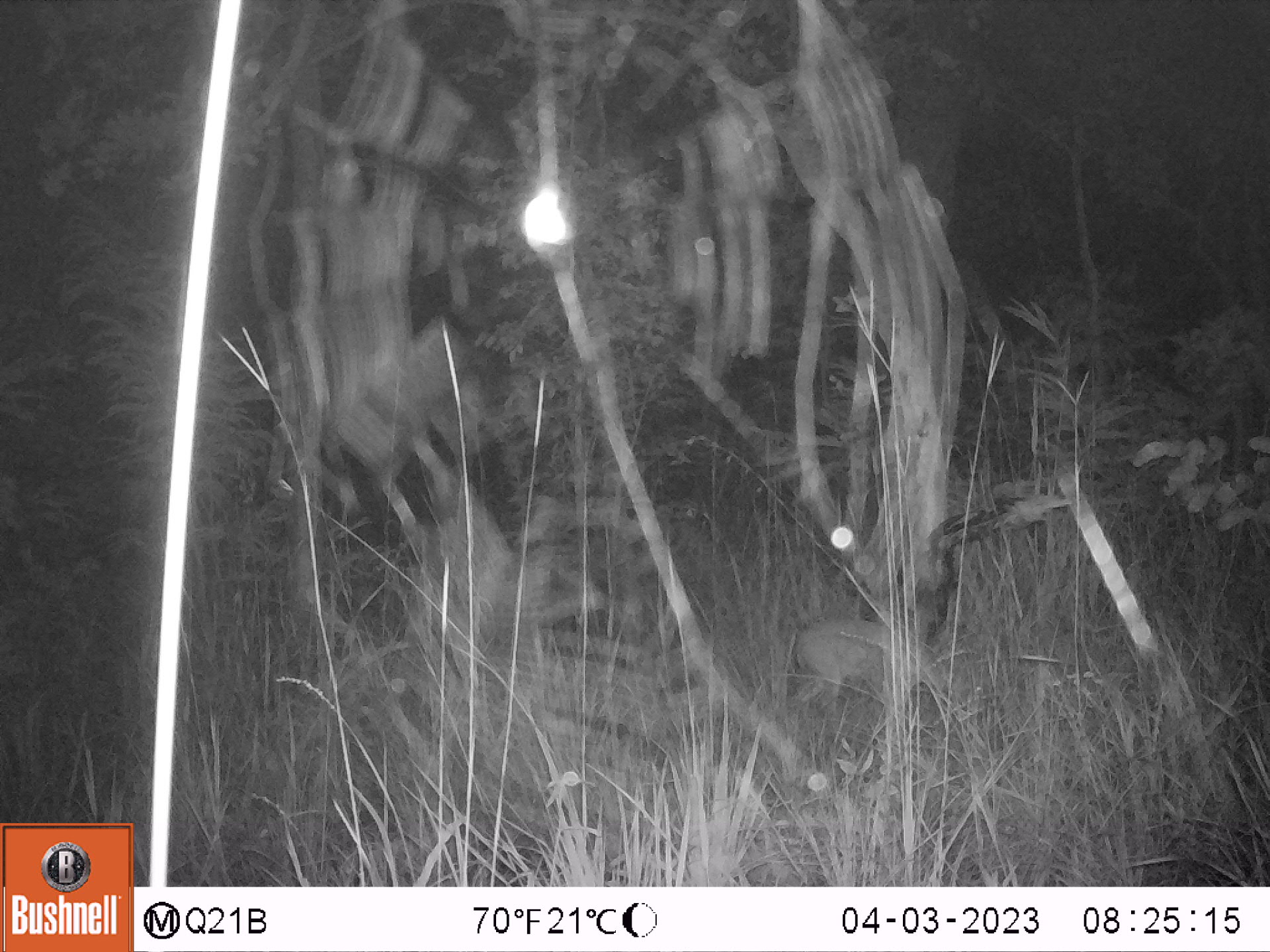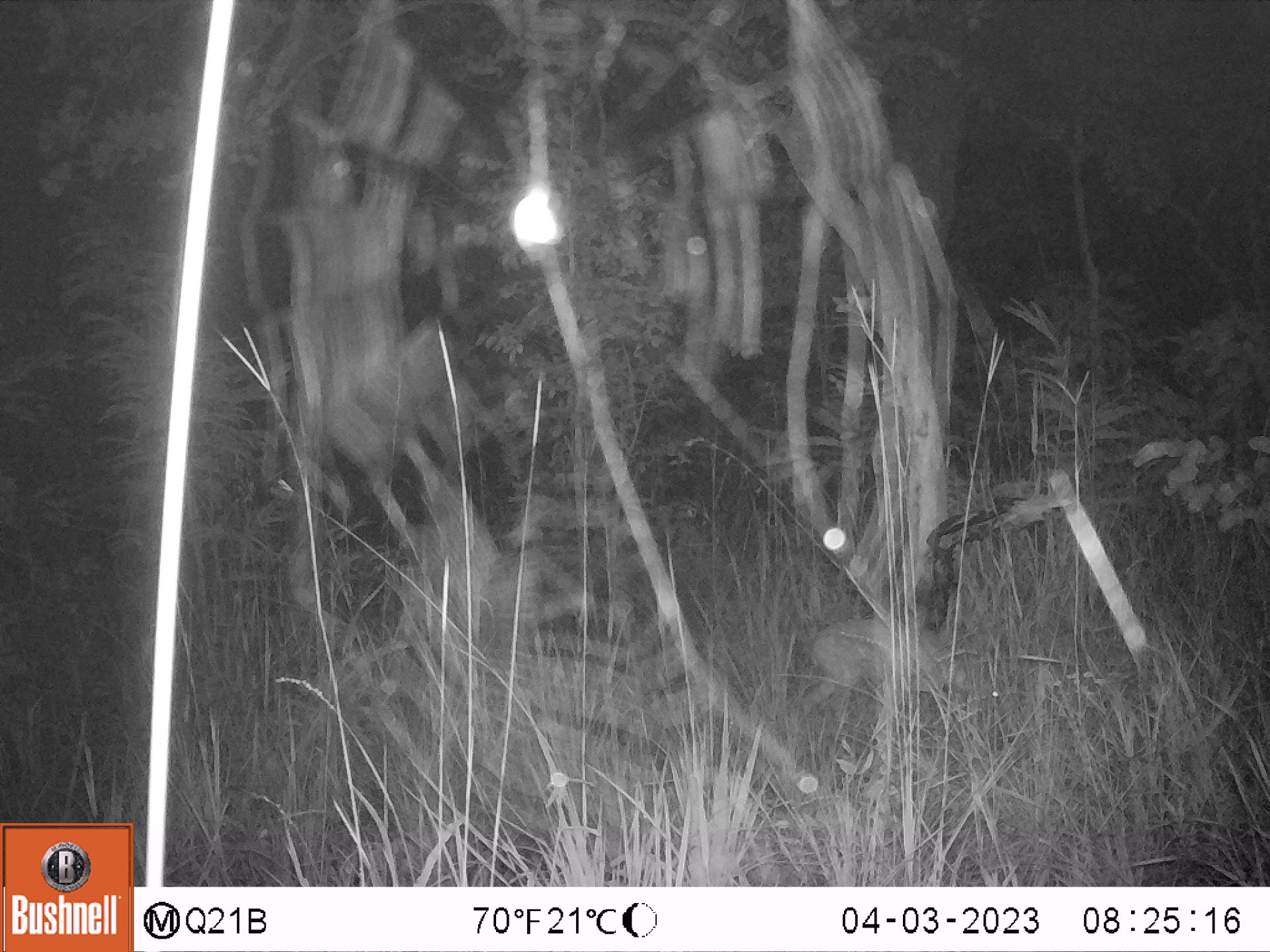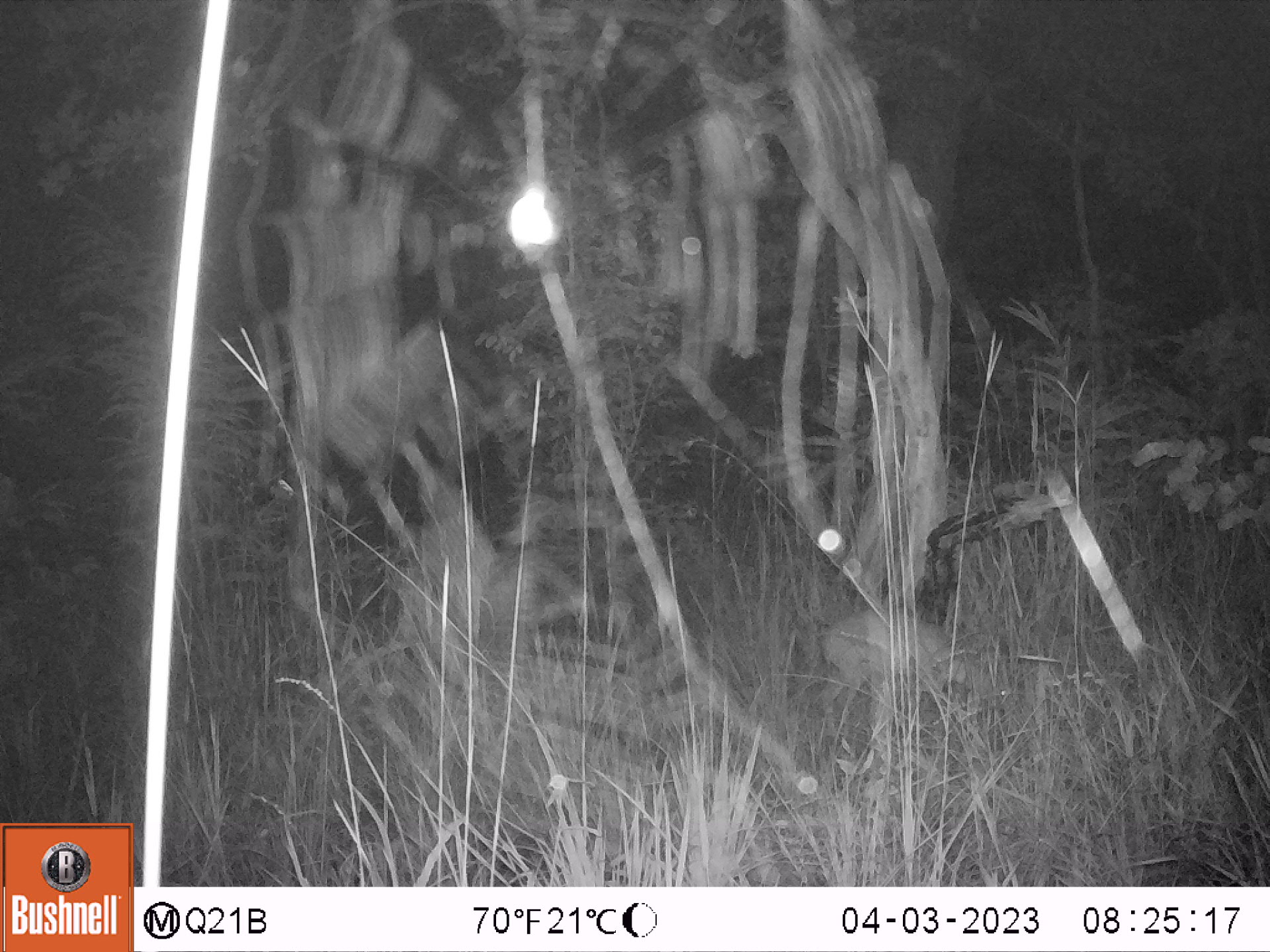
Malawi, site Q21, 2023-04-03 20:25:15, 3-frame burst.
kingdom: Animalia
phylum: Chordata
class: Mammalia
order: Artiodactyla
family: Bovidae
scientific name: Antilopinae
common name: small antelope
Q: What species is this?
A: Small antelope (Antilopinae).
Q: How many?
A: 1.